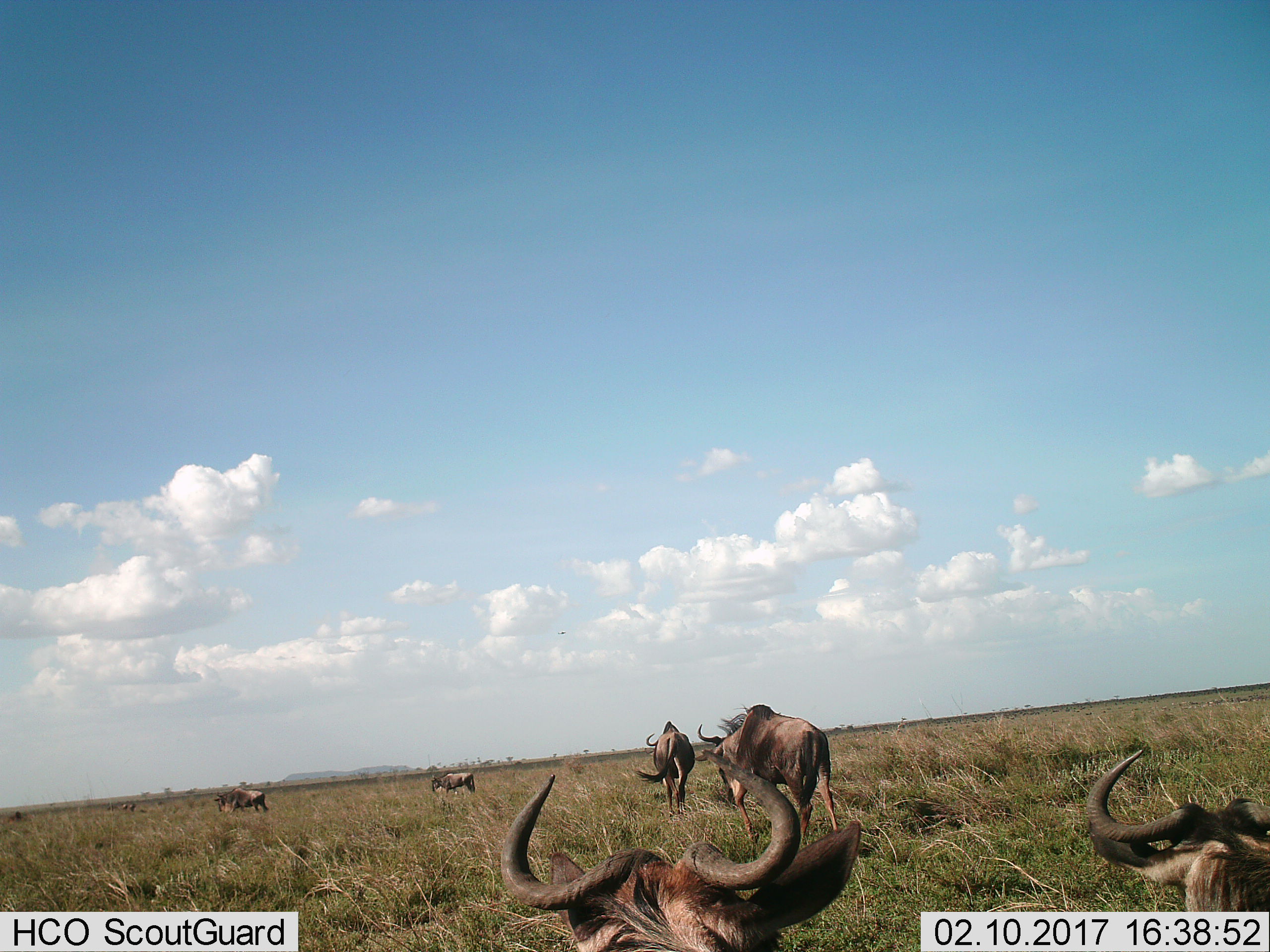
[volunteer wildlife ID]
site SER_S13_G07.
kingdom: Animalia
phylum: Chordata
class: Mammalia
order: Artiodactyla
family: Bovidae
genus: Connochaetes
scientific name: Connochaetes taurinus taurinus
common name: blue wildebeest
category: wildebeestblue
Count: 8.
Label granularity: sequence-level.